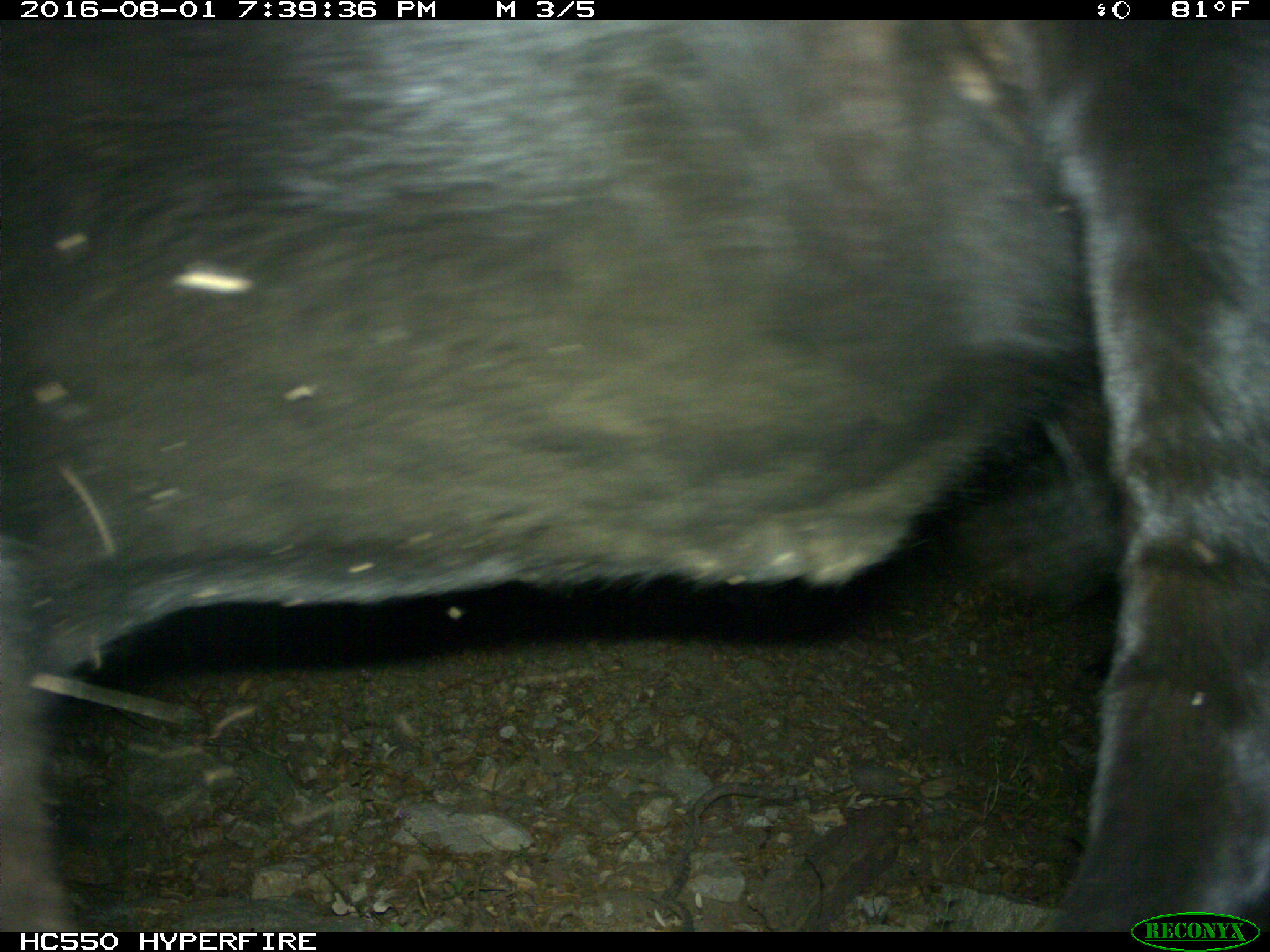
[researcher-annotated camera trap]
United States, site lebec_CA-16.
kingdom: Animalia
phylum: Chordata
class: Mammalia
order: Artiodactyla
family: Bovidae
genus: Bos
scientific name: Bos taurus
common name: domestic cow